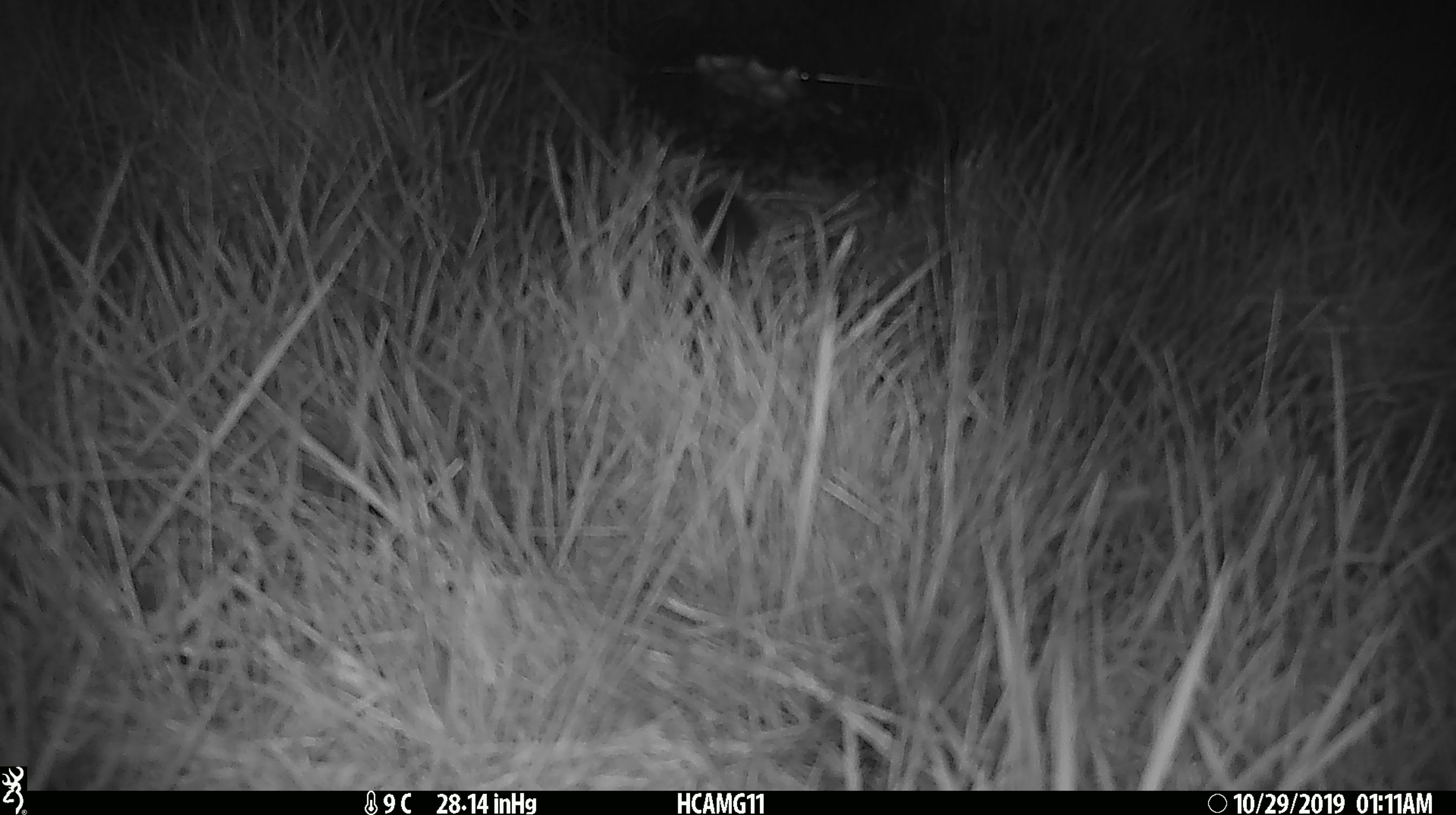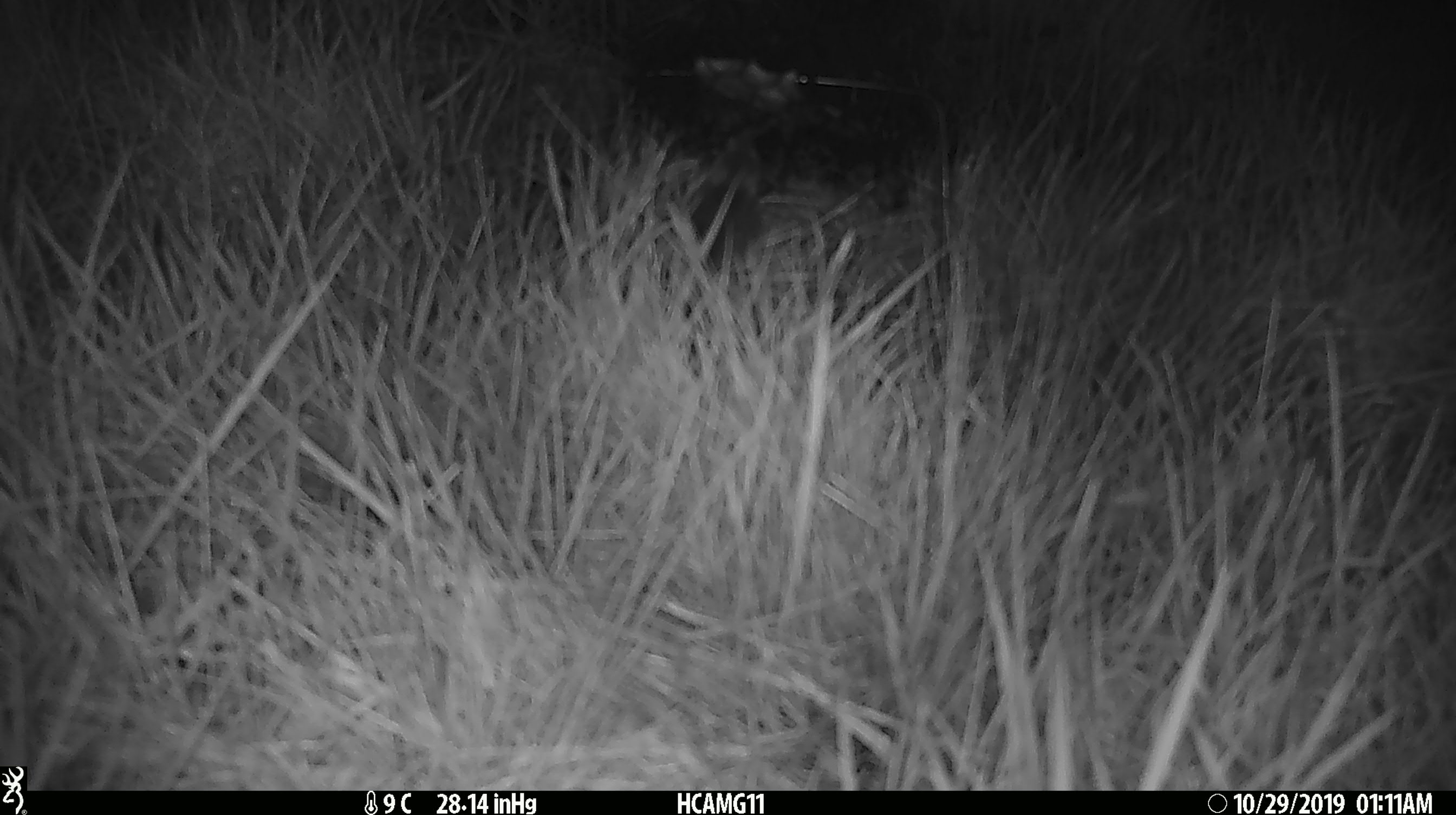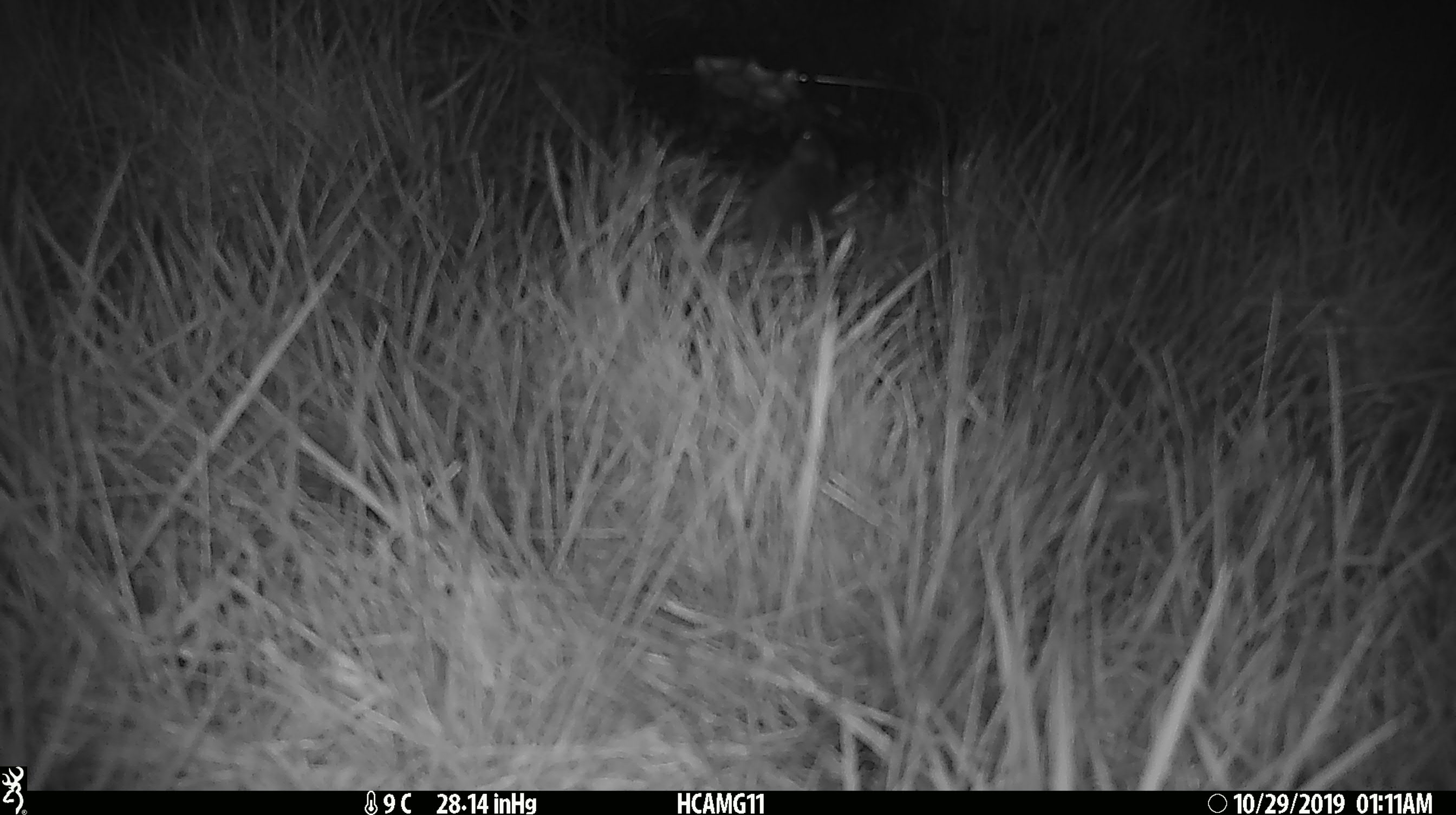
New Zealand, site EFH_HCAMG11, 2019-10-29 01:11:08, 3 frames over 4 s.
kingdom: Animalia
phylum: Chordata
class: Mammalia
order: Rodentia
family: Muridae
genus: Mus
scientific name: Mus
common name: mouse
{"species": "mouse (Mus)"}